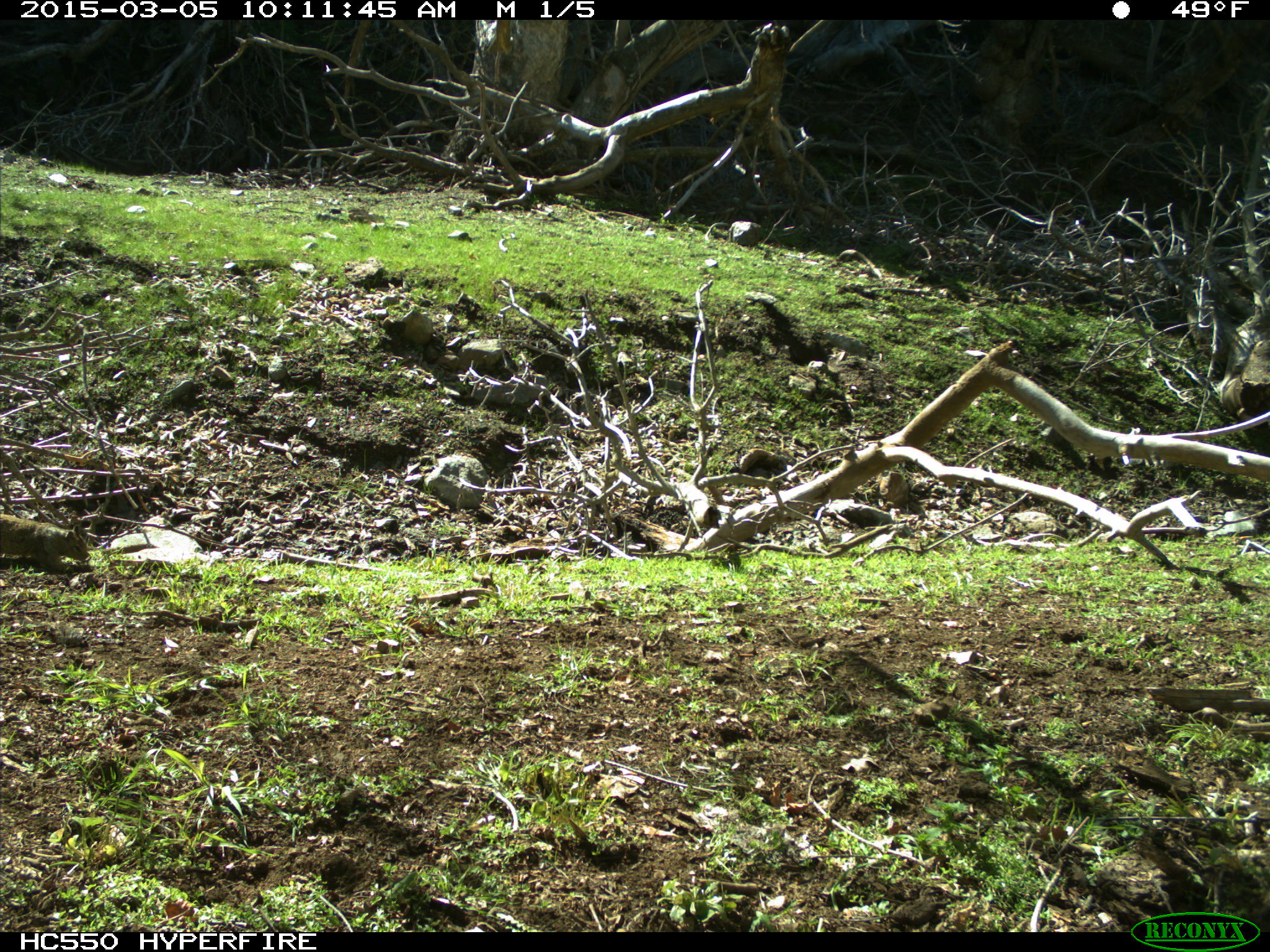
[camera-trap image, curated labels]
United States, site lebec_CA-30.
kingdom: Animalia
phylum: Chordata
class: Mammalia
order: Rodentia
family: Sciuridae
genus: Otospermophilus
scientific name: Otospermophilus beecheyi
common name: california ground squirrel